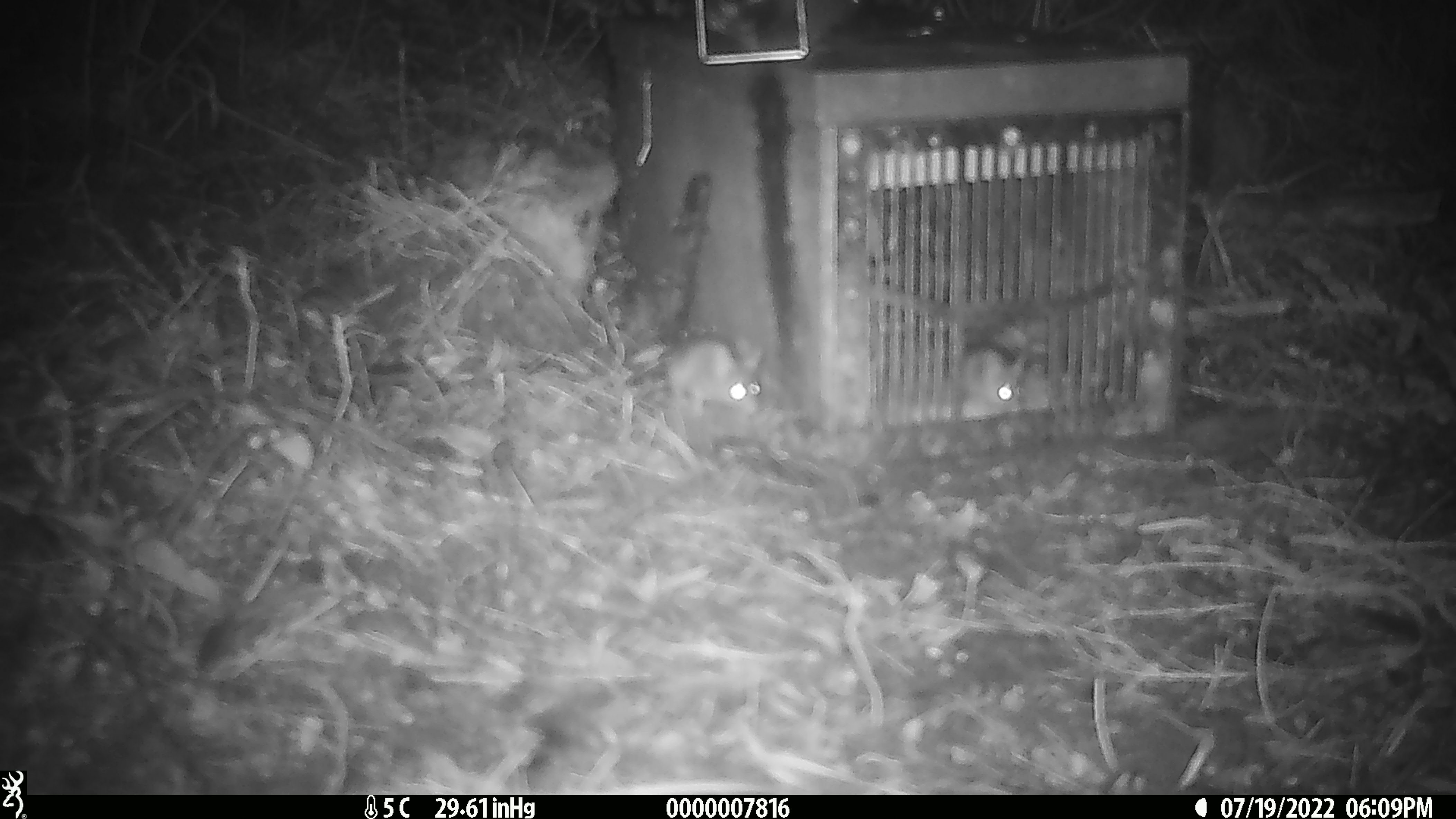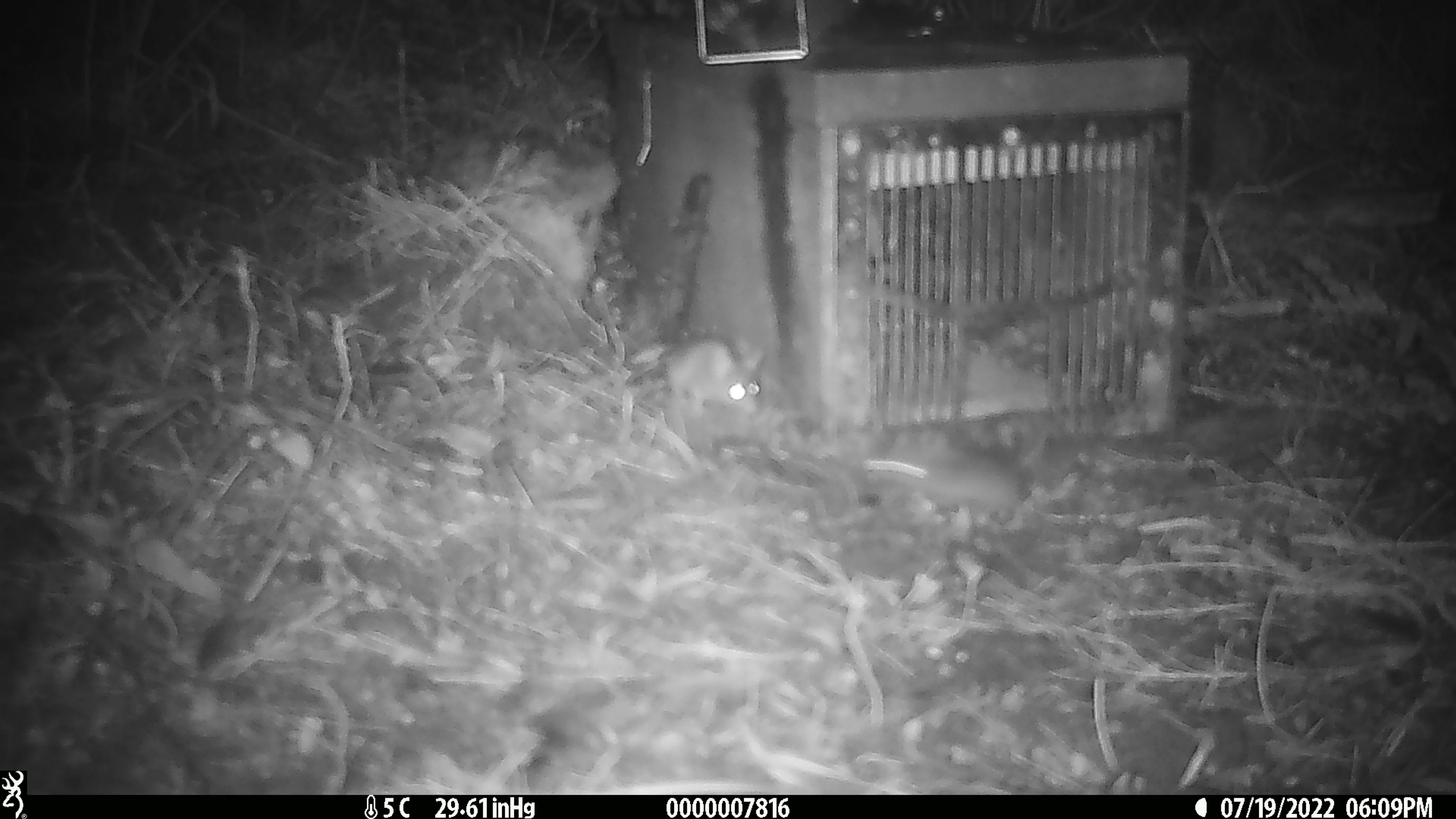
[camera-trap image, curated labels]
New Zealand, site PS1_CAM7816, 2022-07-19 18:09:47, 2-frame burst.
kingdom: Animalia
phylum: Chordata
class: Mammalia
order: Rodentia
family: Muridae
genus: Mus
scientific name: Mus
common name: mouse